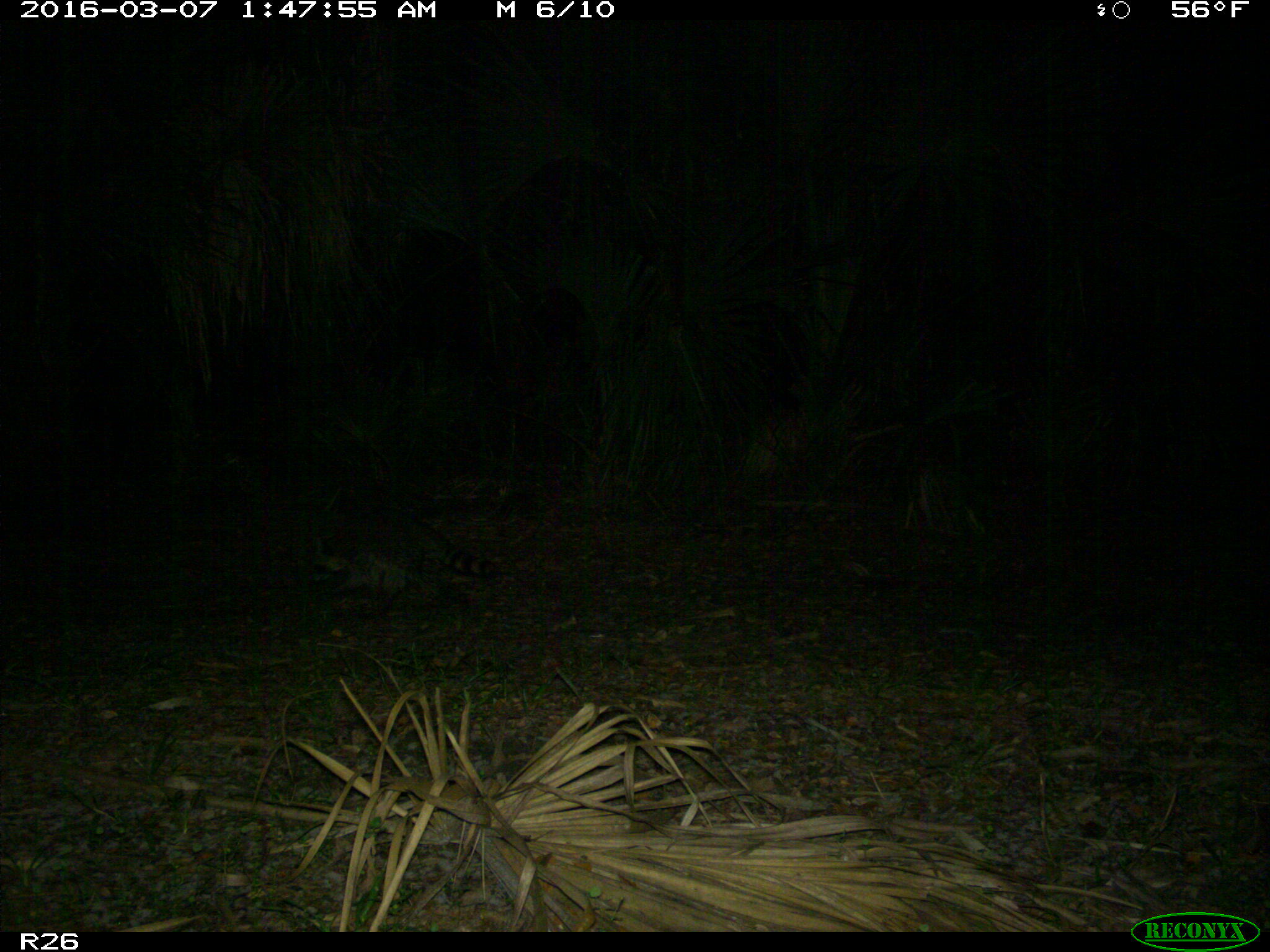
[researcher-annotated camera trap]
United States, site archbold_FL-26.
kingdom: Animalia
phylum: Chordata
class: Mammalia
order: Carnivora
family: Procyonidae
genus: Procyon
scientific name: Procyon lotor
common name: common raccoon